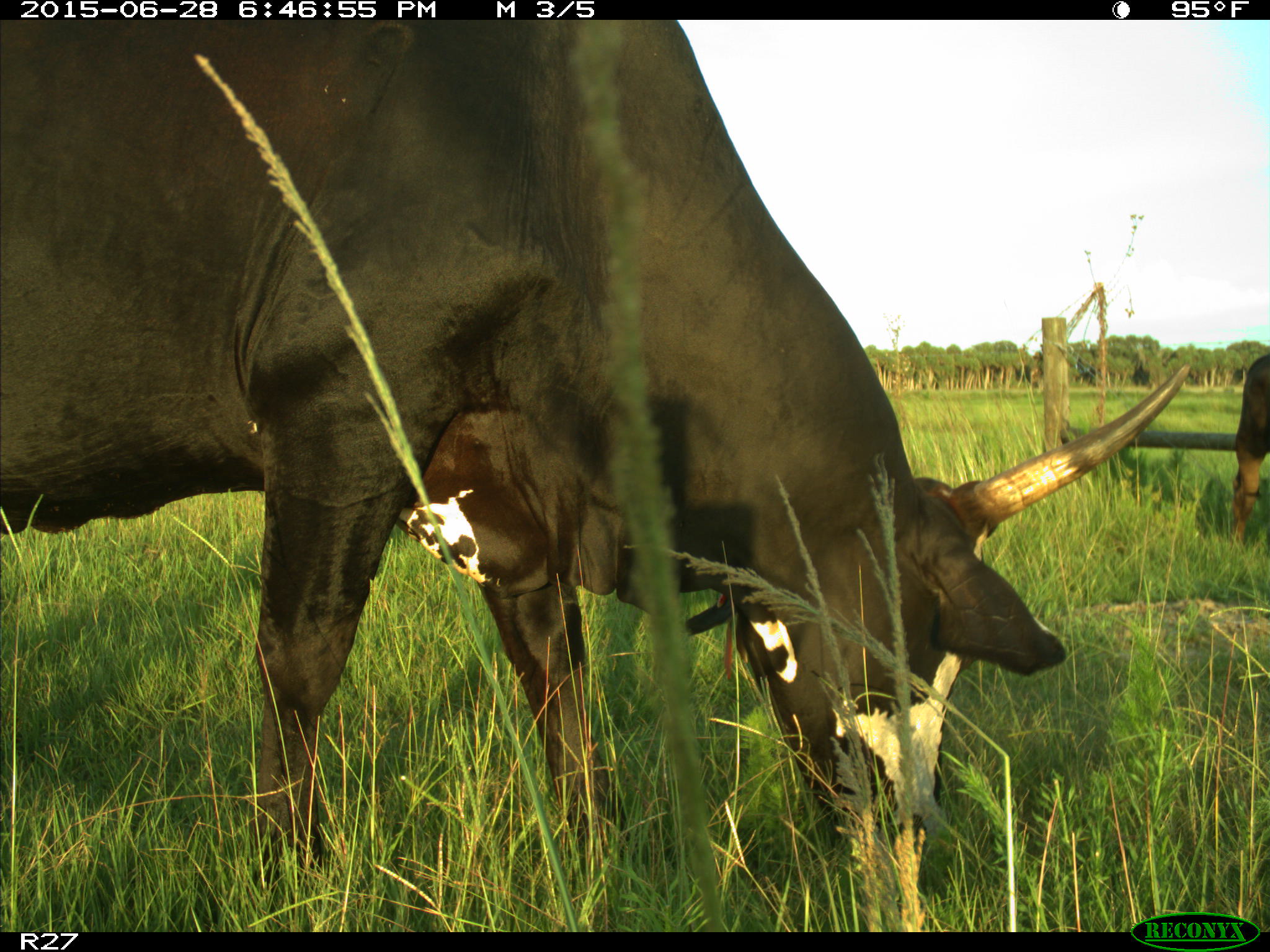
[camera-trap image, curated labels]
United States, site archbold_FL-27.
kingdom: Animalia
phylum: Chordata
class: Mammalia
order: Artiodactyla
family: Bovidae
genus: Bos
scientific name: Bos taurus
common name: domestic cow